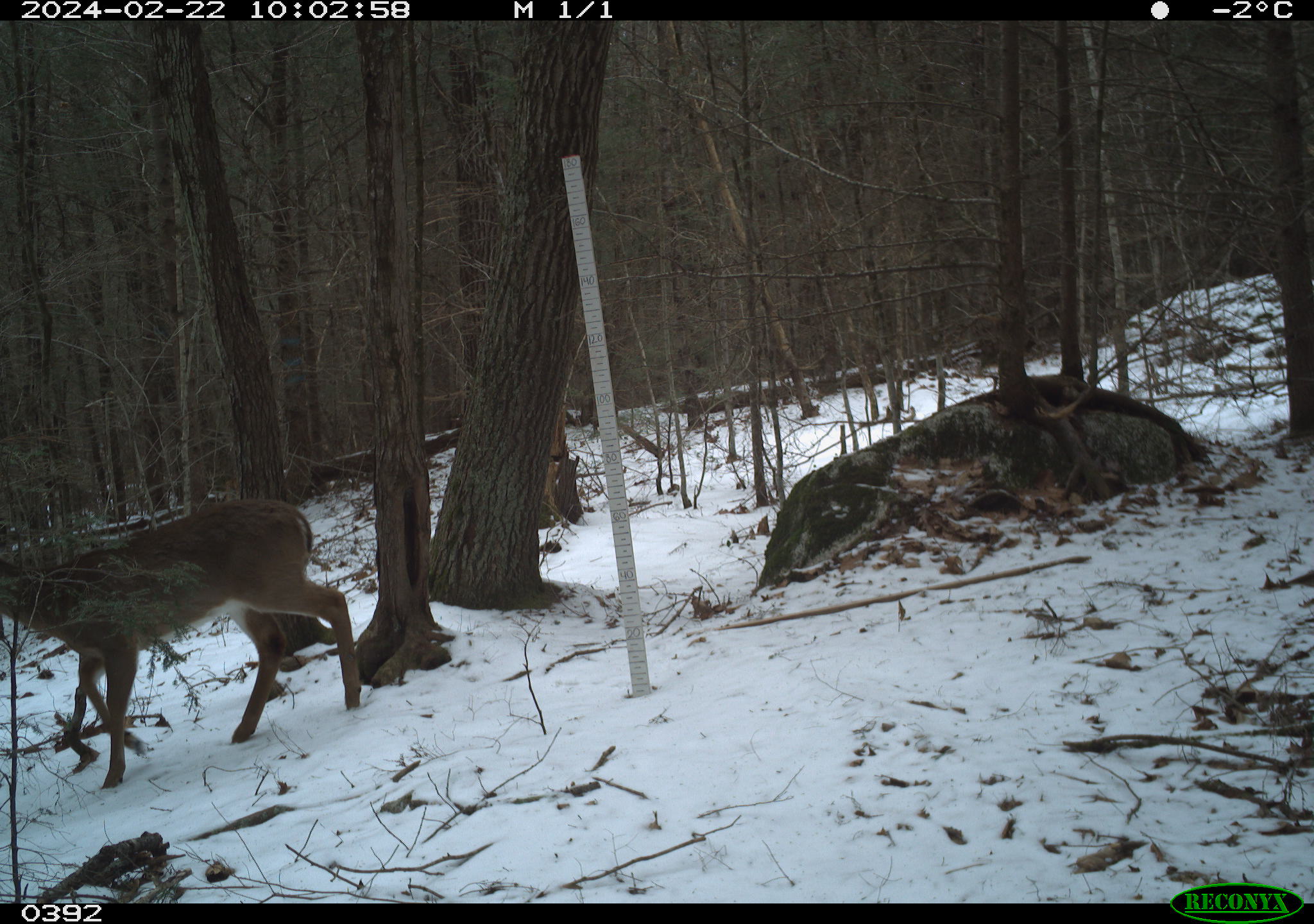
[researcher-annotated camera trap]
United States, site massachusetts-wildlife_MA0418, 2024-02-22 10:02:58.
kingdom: Animalia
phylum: Chordata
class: Mammalia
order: Artiodactyla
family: Cervidae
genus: Odocoileus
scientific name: Odocoileus virginianus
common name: white-tailed deer